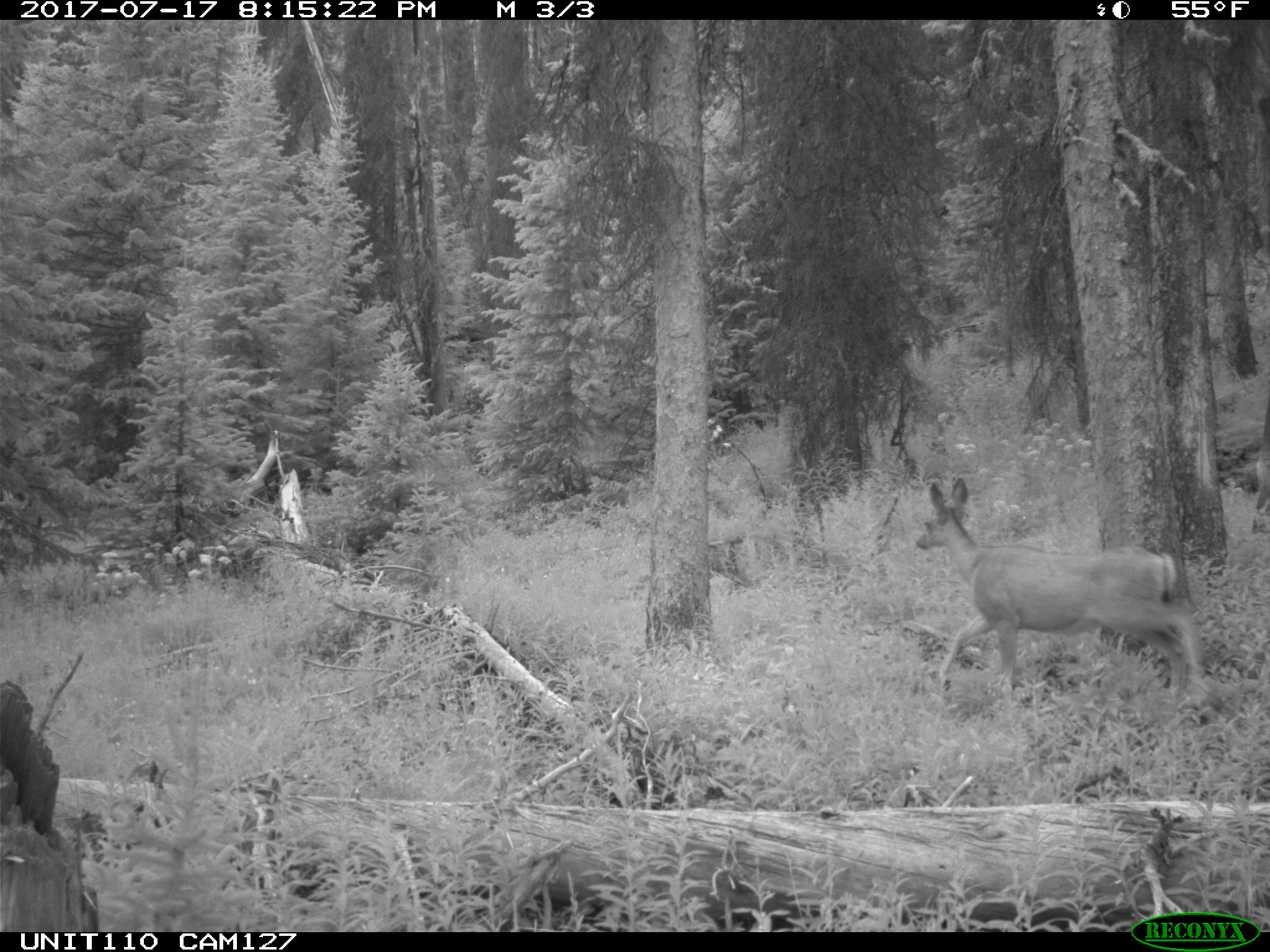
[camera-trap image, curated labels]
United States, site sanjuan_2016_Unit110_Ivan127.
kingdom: Animalia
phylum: Chordata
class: Mammalia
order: Artiodactyla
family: Cervidae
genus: Odocoileus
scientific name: Odocoileus hemionus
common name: mule deer